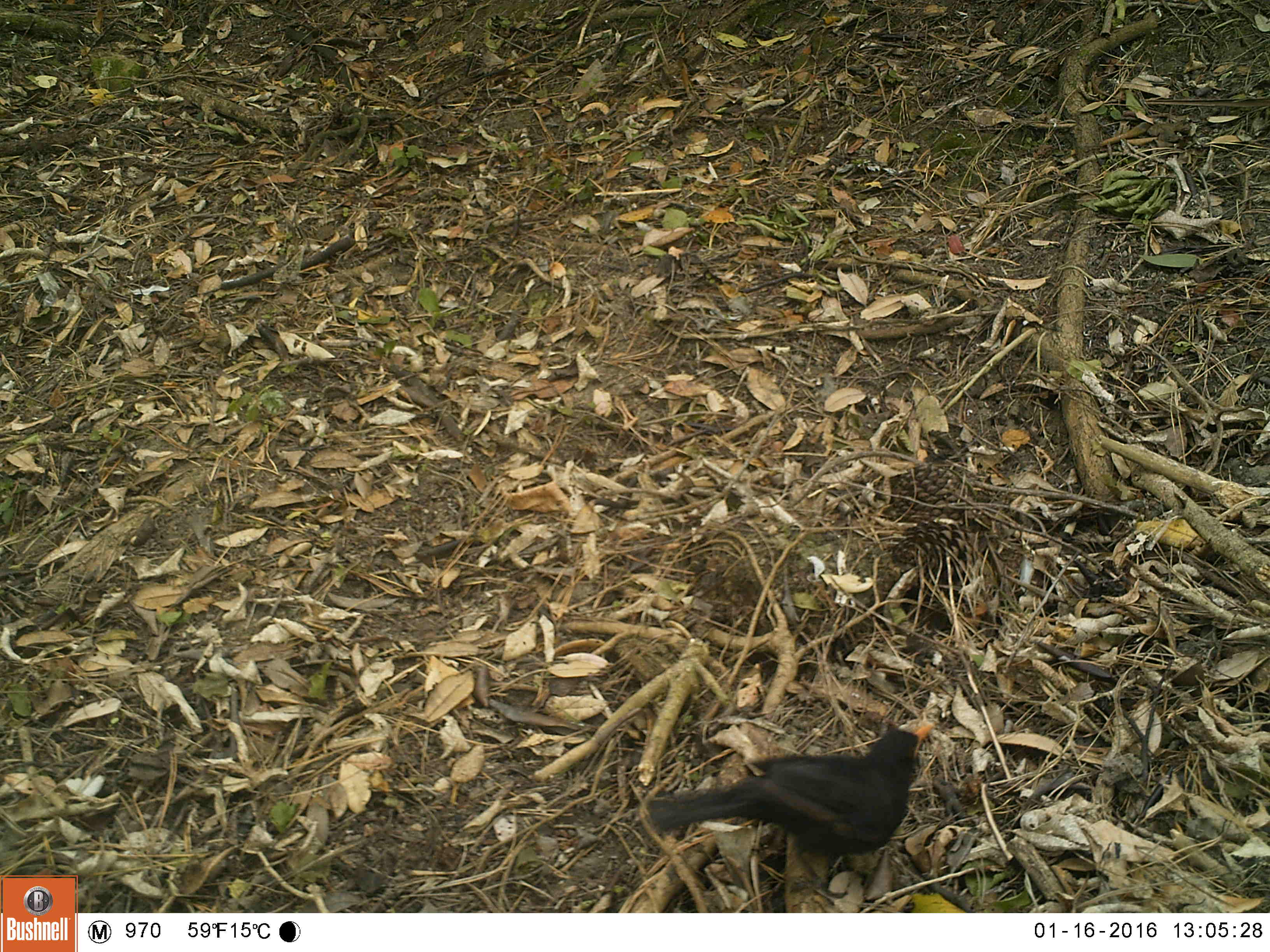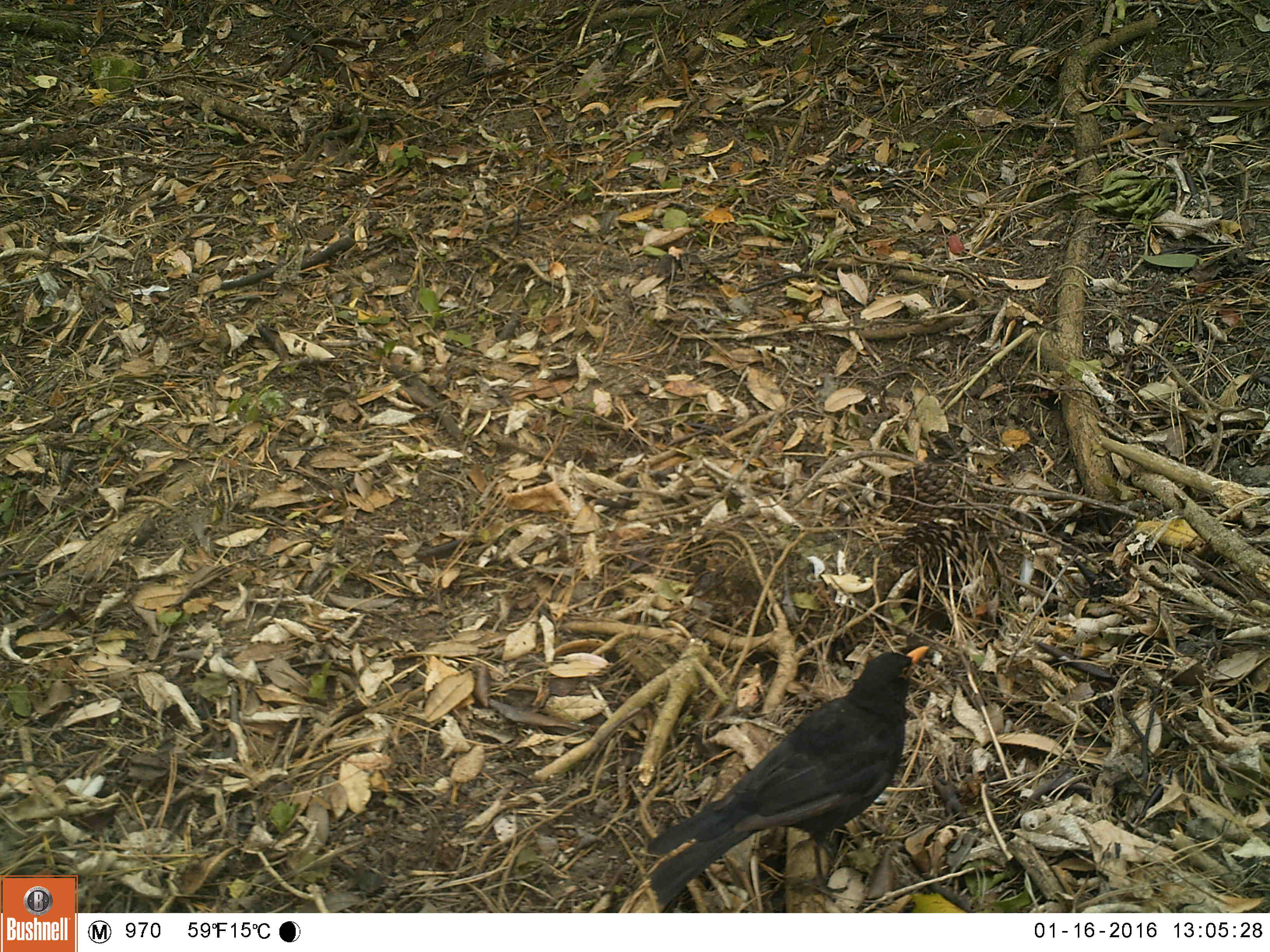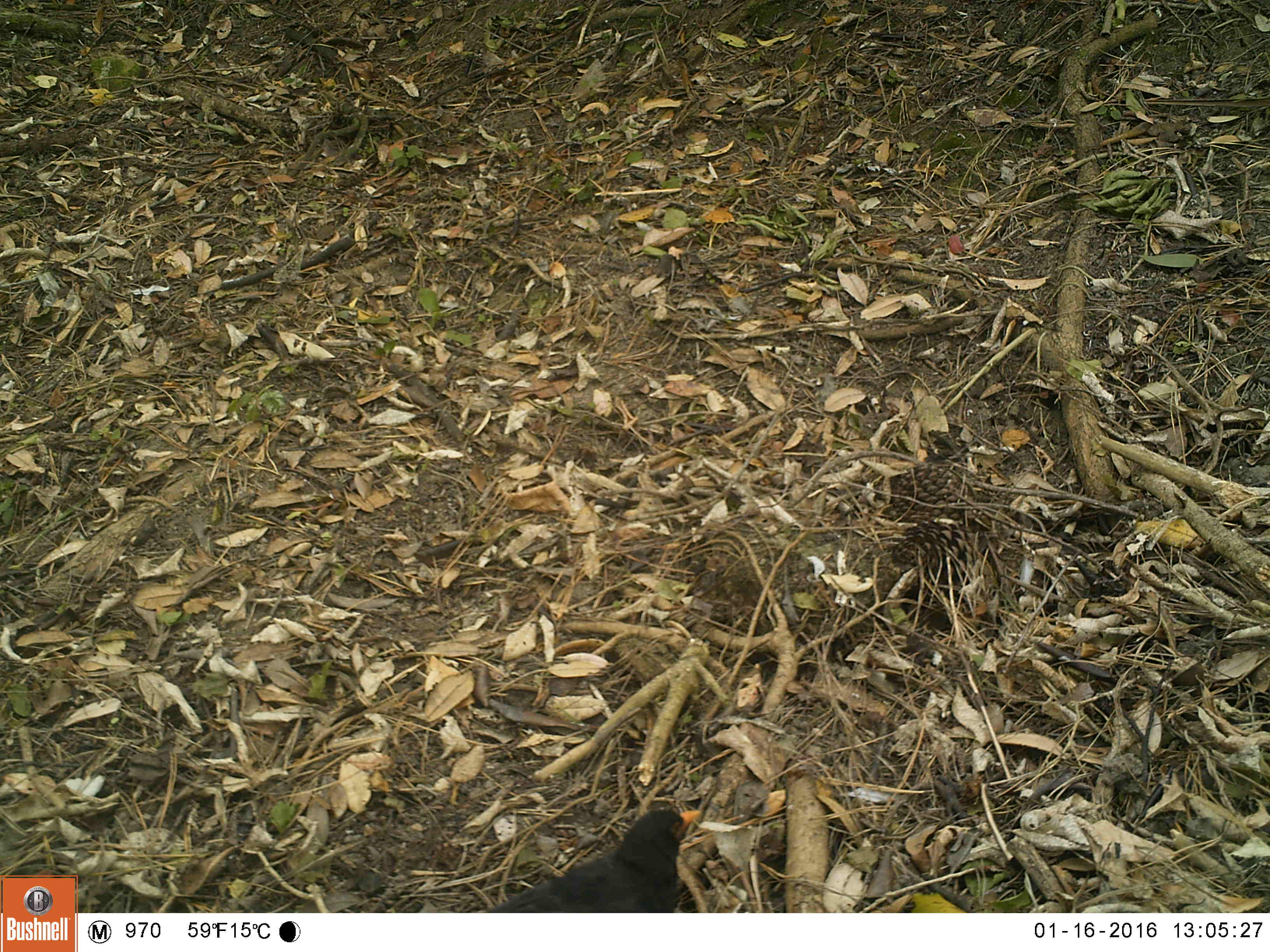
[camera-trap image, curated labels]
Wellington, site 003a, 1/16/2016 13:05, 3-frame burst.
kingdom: Animalia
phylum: Chordata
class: Aves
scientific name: Aves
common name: bird